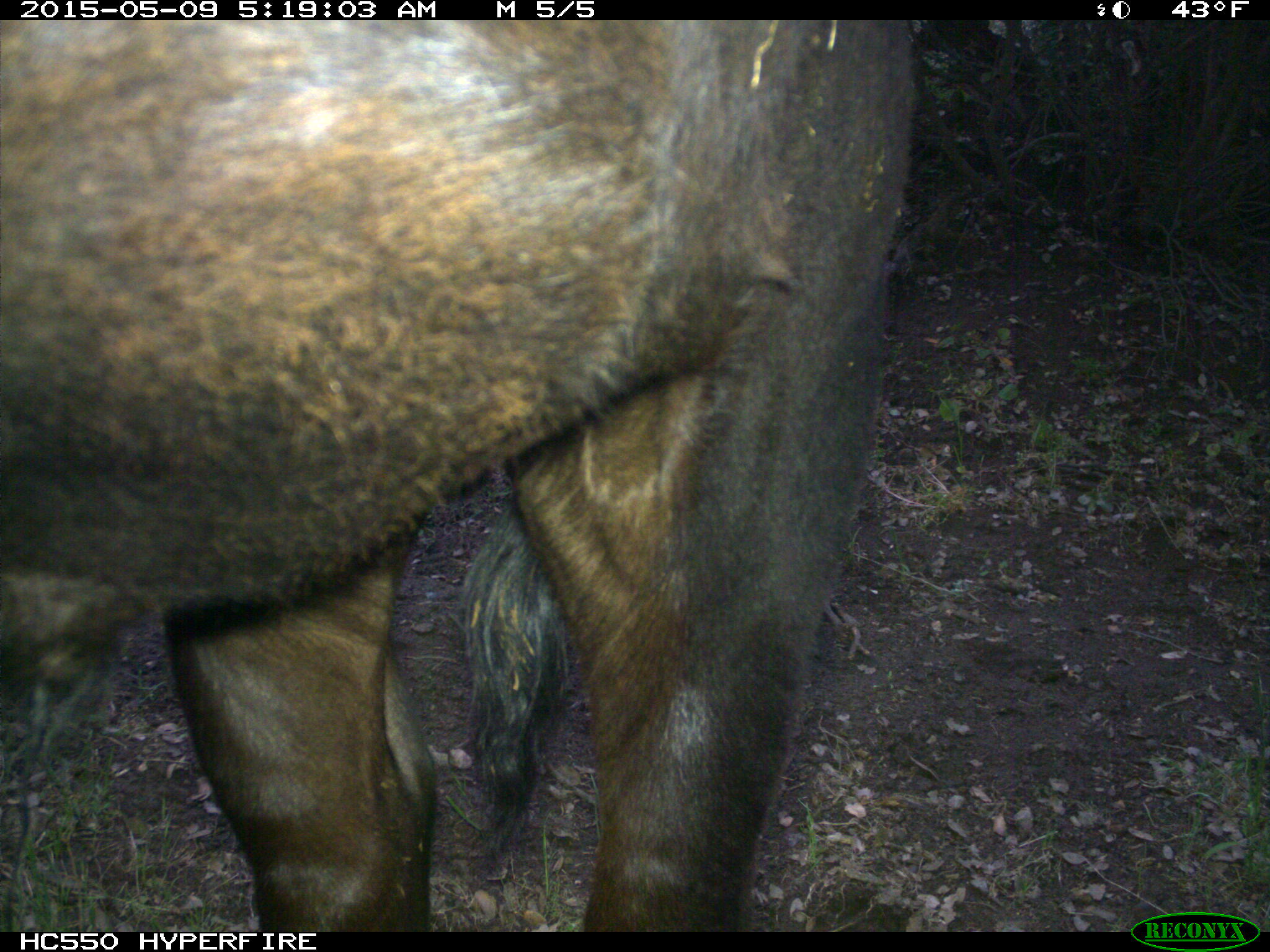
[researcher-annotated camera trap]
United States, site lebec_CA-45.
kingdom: Animalia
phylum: Chordata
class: Mammalia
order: Artiodactyla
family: Bovidae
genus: Bos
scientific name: Bos taurus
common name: domestic cow